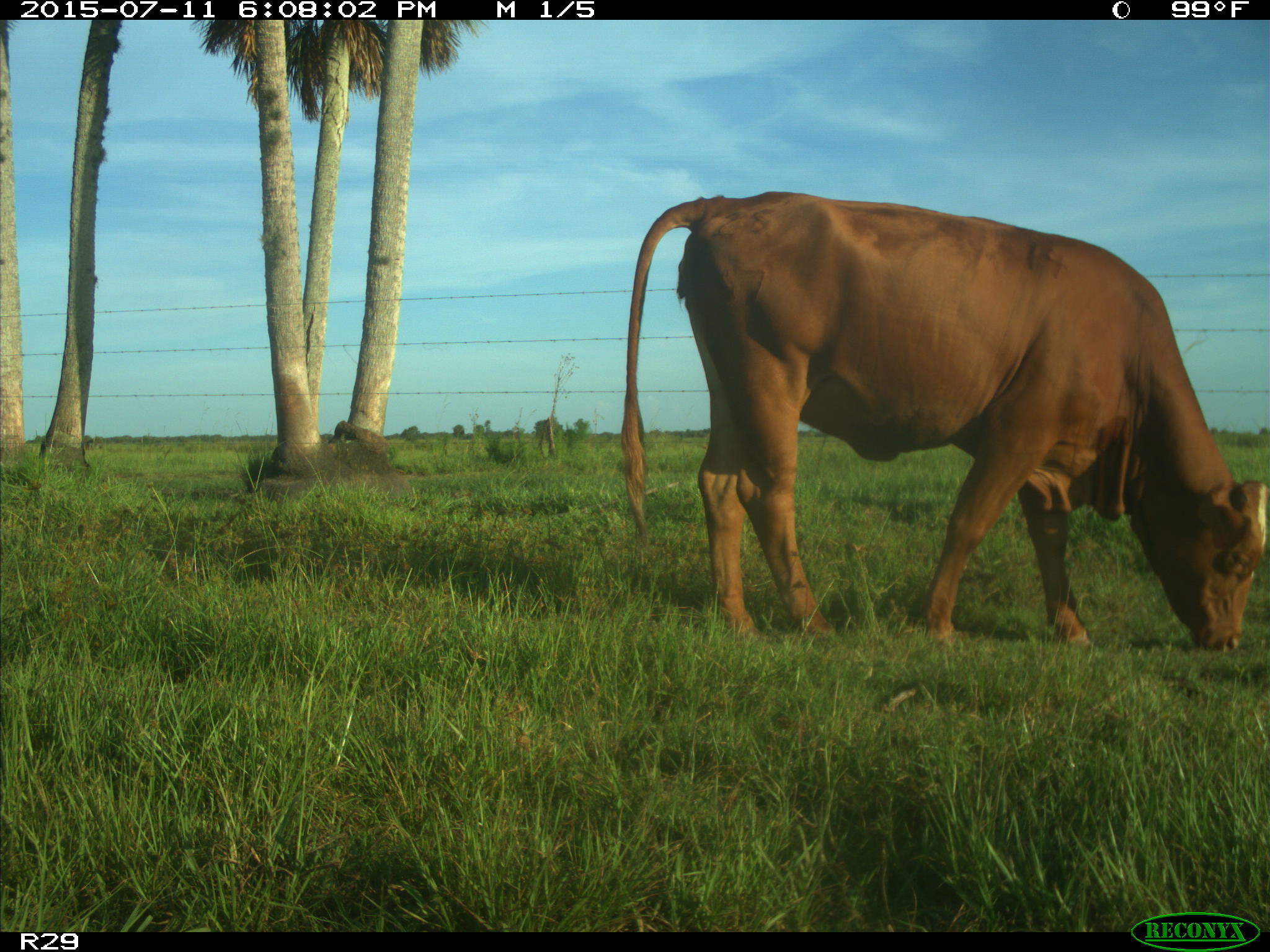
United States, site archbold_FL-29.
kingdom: Animalia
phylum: Chordata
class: Mammalia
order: Artiodactyla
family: Bovidae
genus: Bos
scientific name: Bos taurus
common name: domestic cow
Bos taurus (domestic cow).